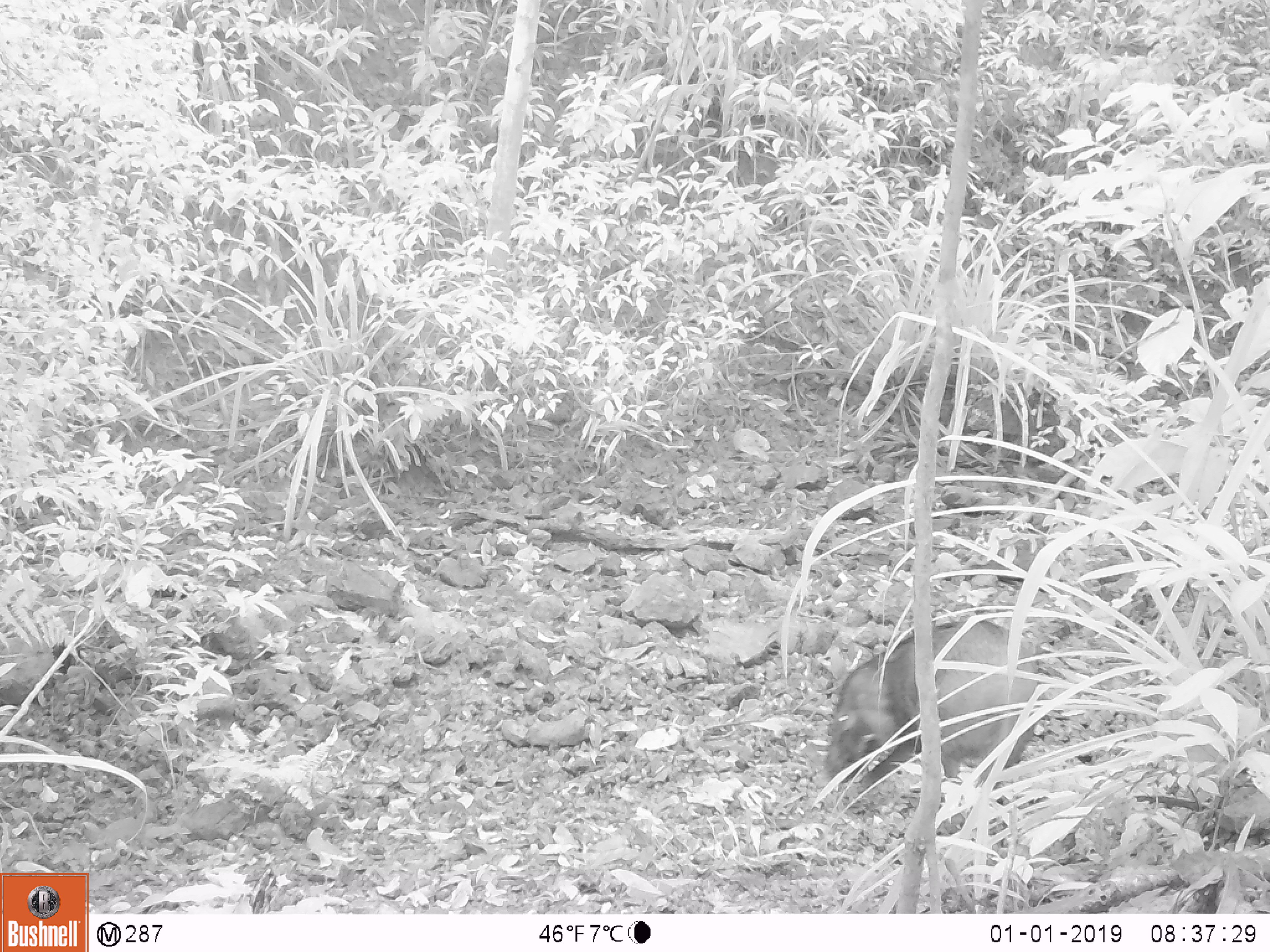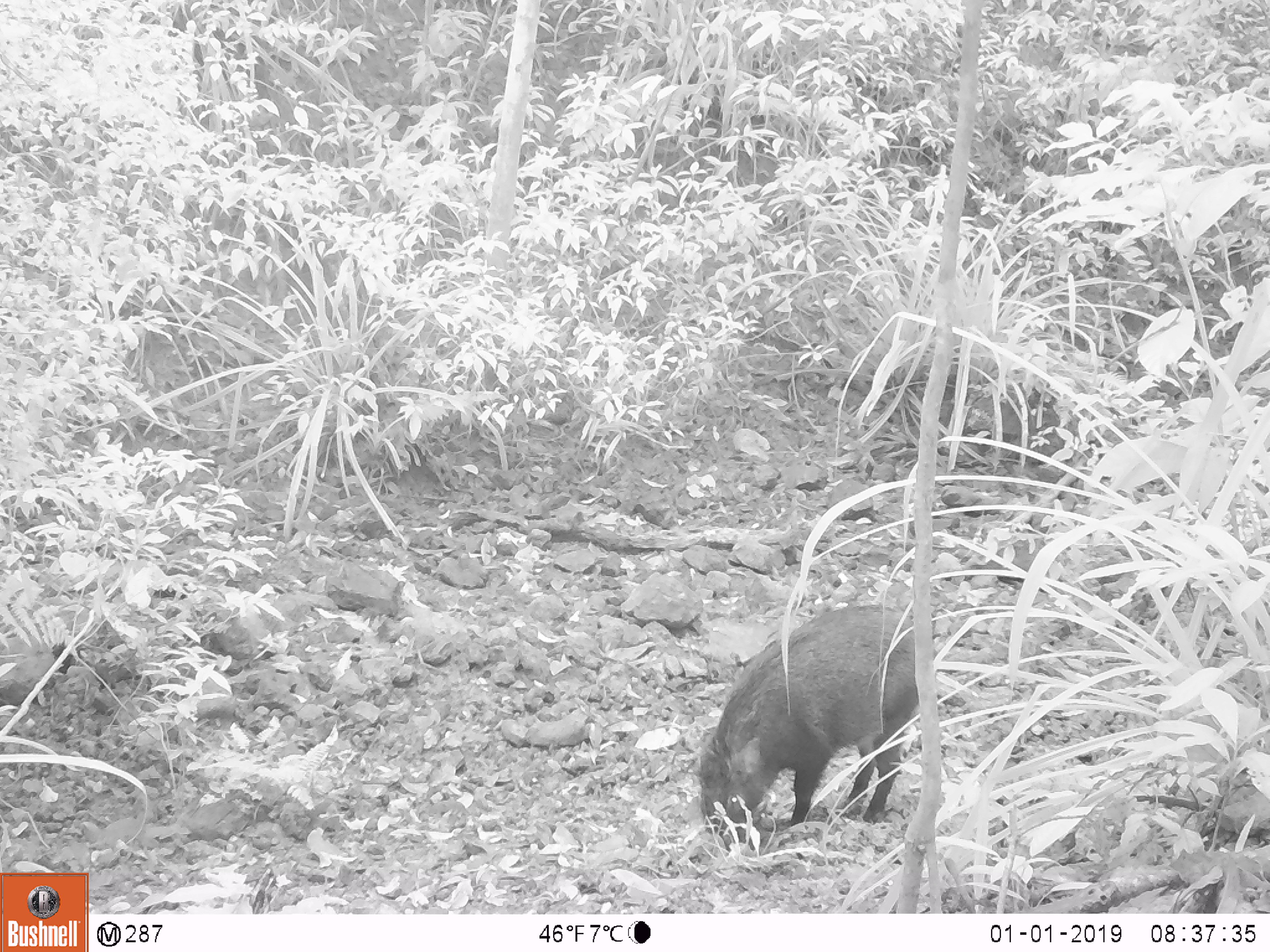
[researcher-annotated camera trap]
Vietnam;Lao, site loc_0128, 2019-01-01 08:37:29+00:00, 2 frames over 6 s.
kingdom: Animalia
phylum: Chordata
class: Mammalia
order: Artiodactyla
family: Suidae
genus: Sus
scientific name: Sus scrofa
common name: eurasian wild pig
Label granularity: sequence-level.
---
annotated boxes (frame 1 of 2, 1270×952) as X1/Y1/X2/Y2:
eurasian wild pig: 820/618/1038/835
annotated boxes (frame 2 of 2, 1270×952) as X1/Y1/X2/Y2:
eurasian wild pig: 692/604/919/852